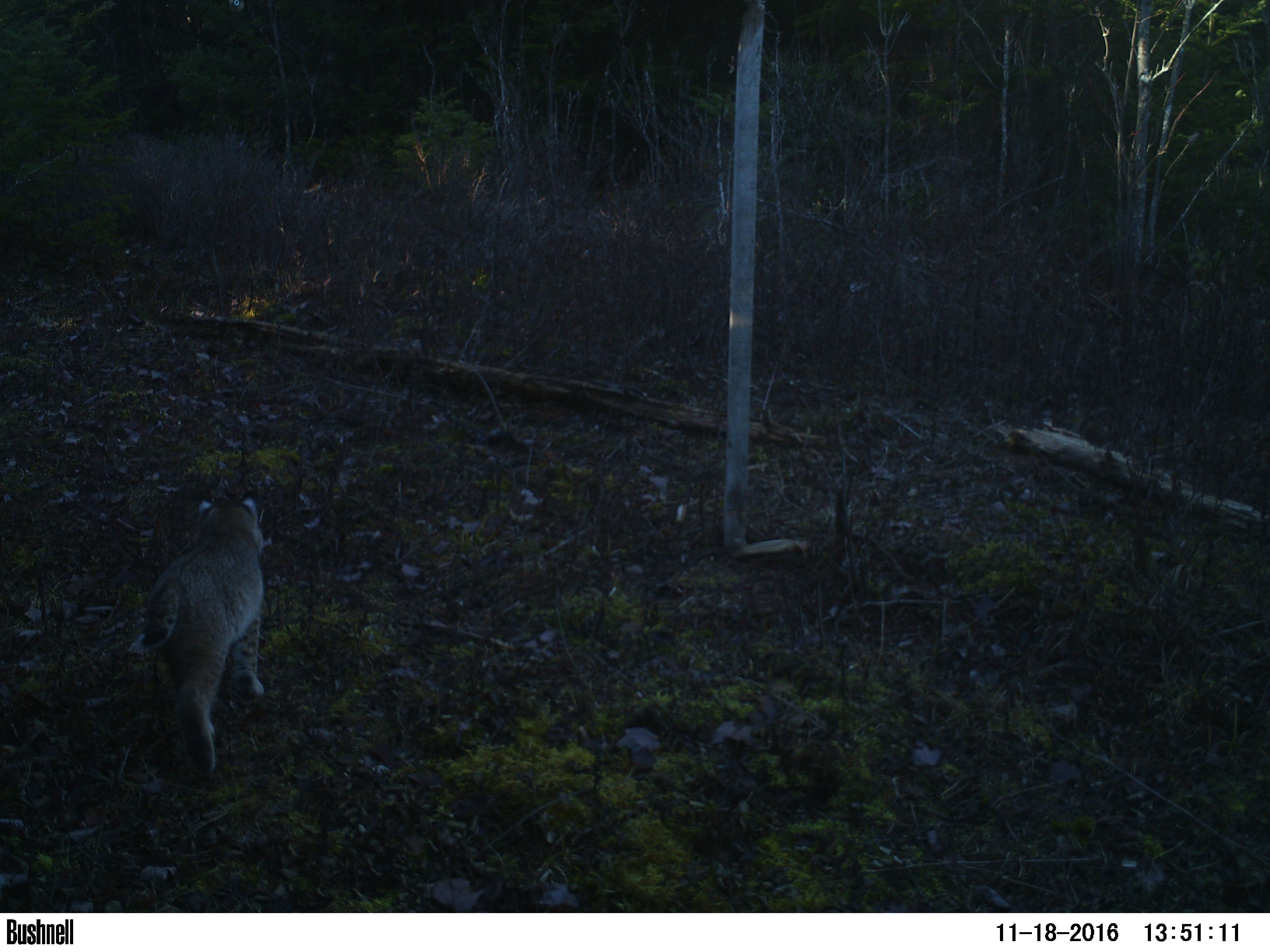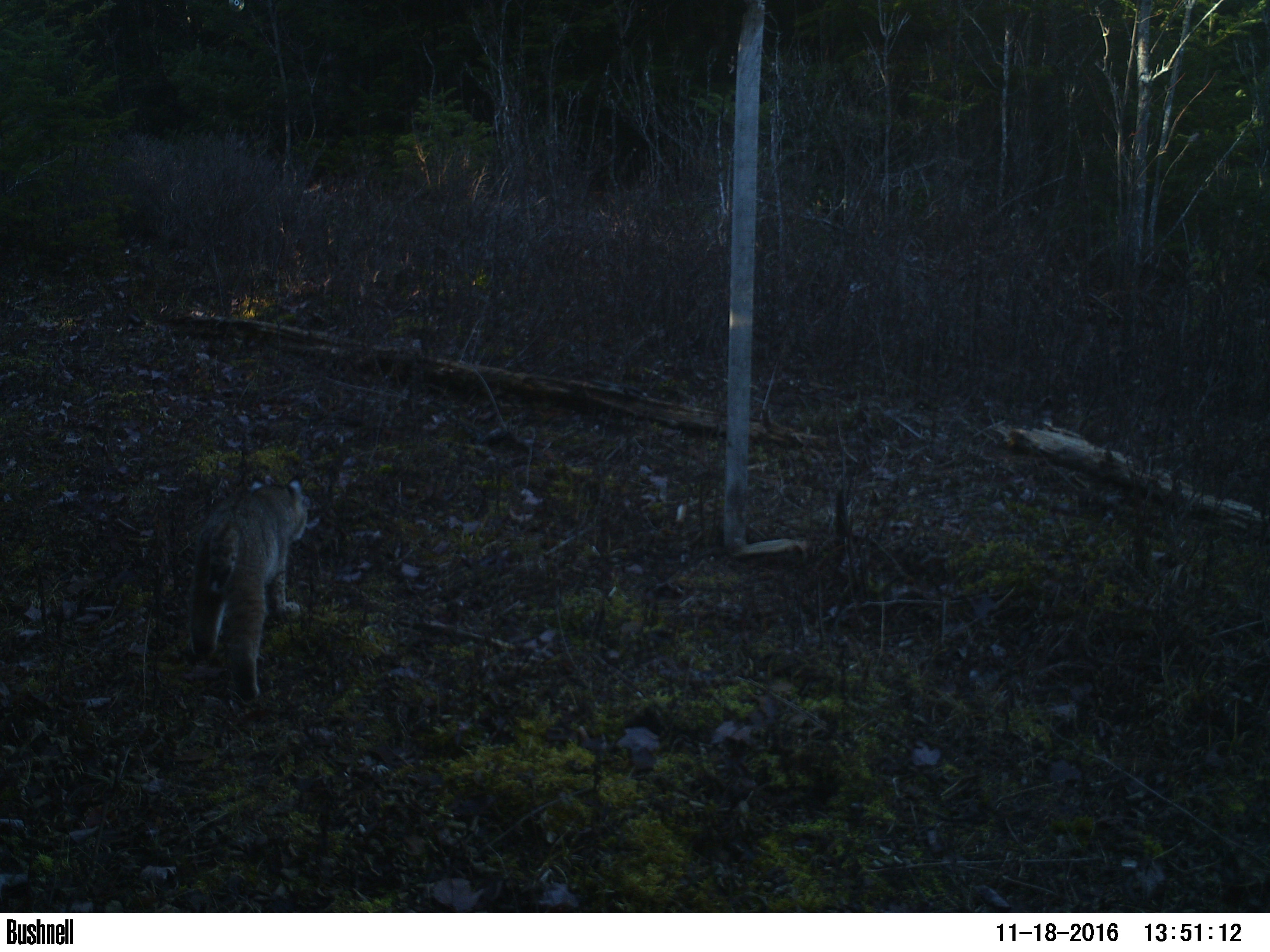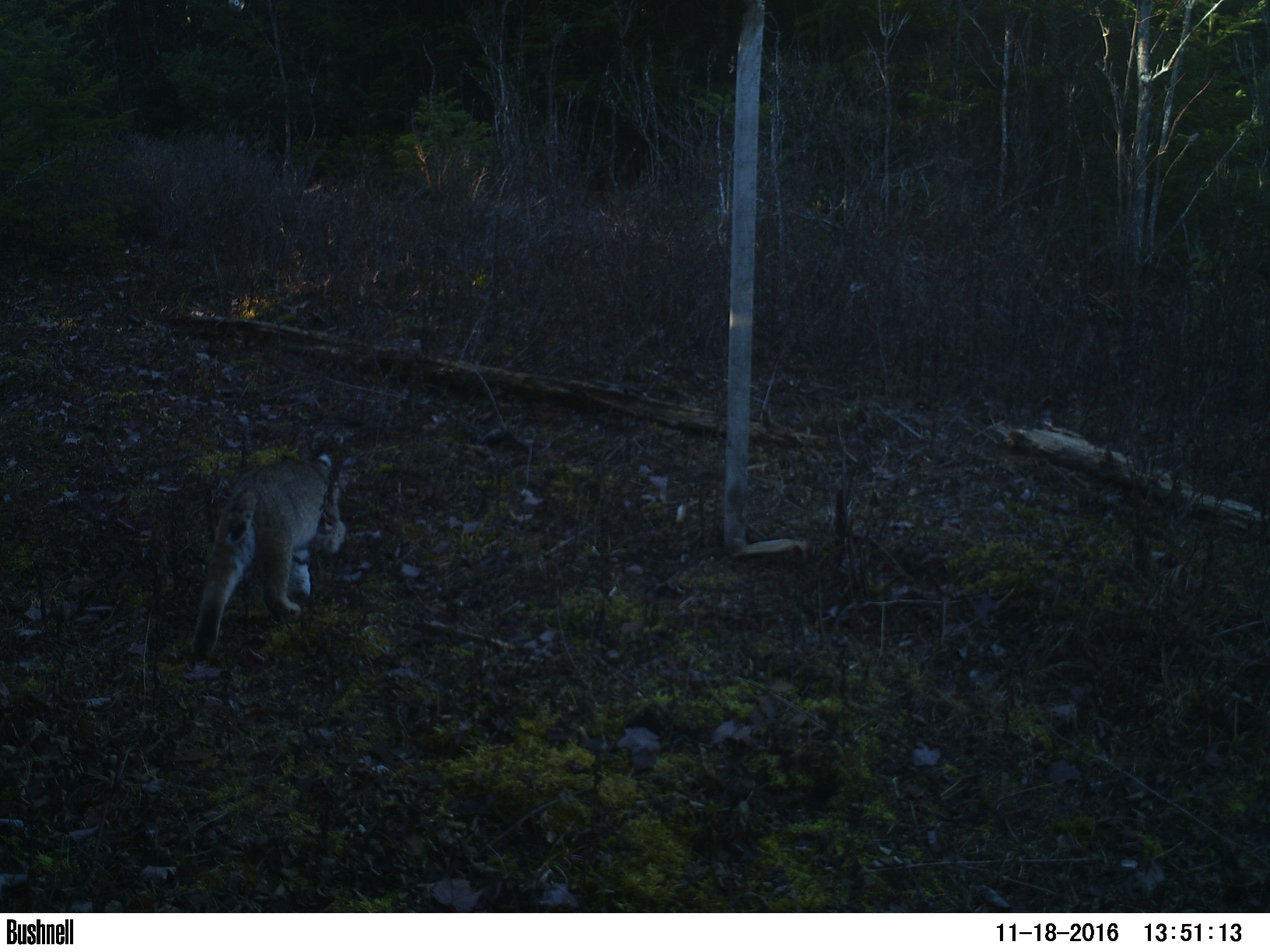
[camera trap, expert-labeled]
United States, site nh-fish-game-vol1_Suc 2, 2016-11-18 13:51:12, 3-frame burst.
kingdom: Animalia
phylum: Chordata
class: Mammalia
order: Carnivora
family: Felidae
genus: Lynx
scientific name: Lynx rufus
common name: bobcat